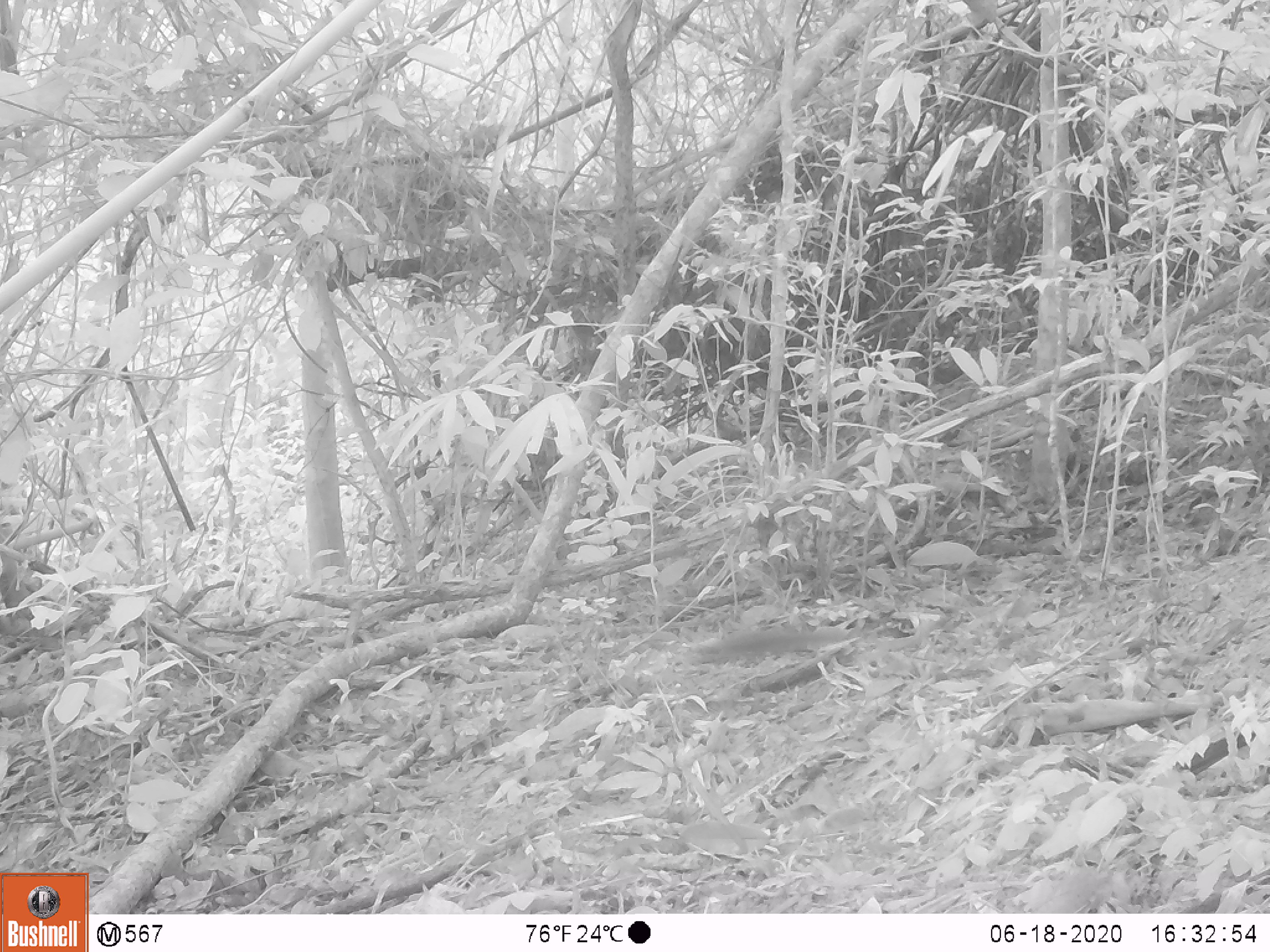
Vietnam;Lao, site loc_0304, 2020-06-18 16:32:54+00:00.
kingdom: Animalia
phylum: Chordata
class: Mammalia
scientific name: Mammalia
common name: mammal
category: unidentified small mammal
Unidentified small mammal (mammal) (Mammalia). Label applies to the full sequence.